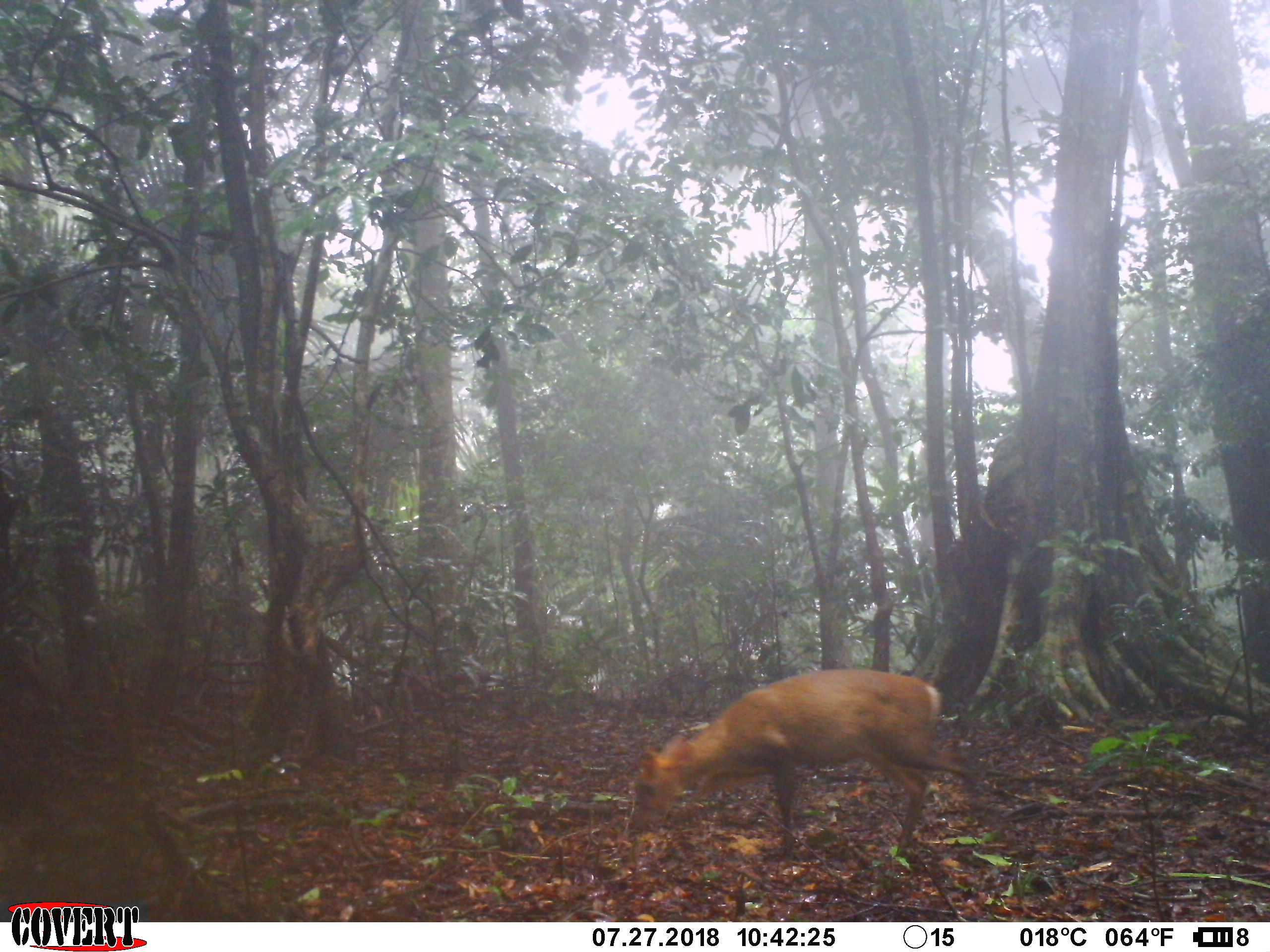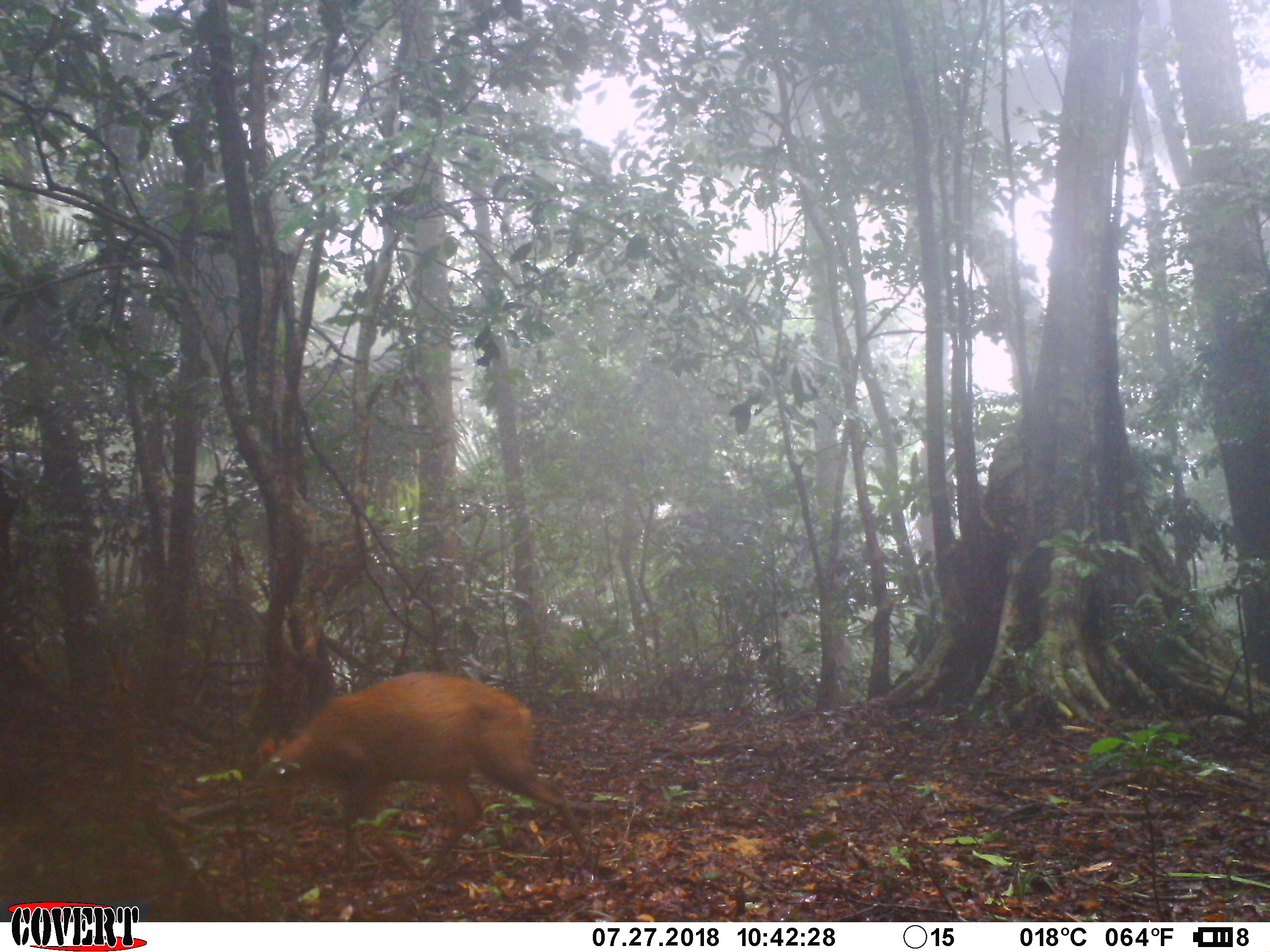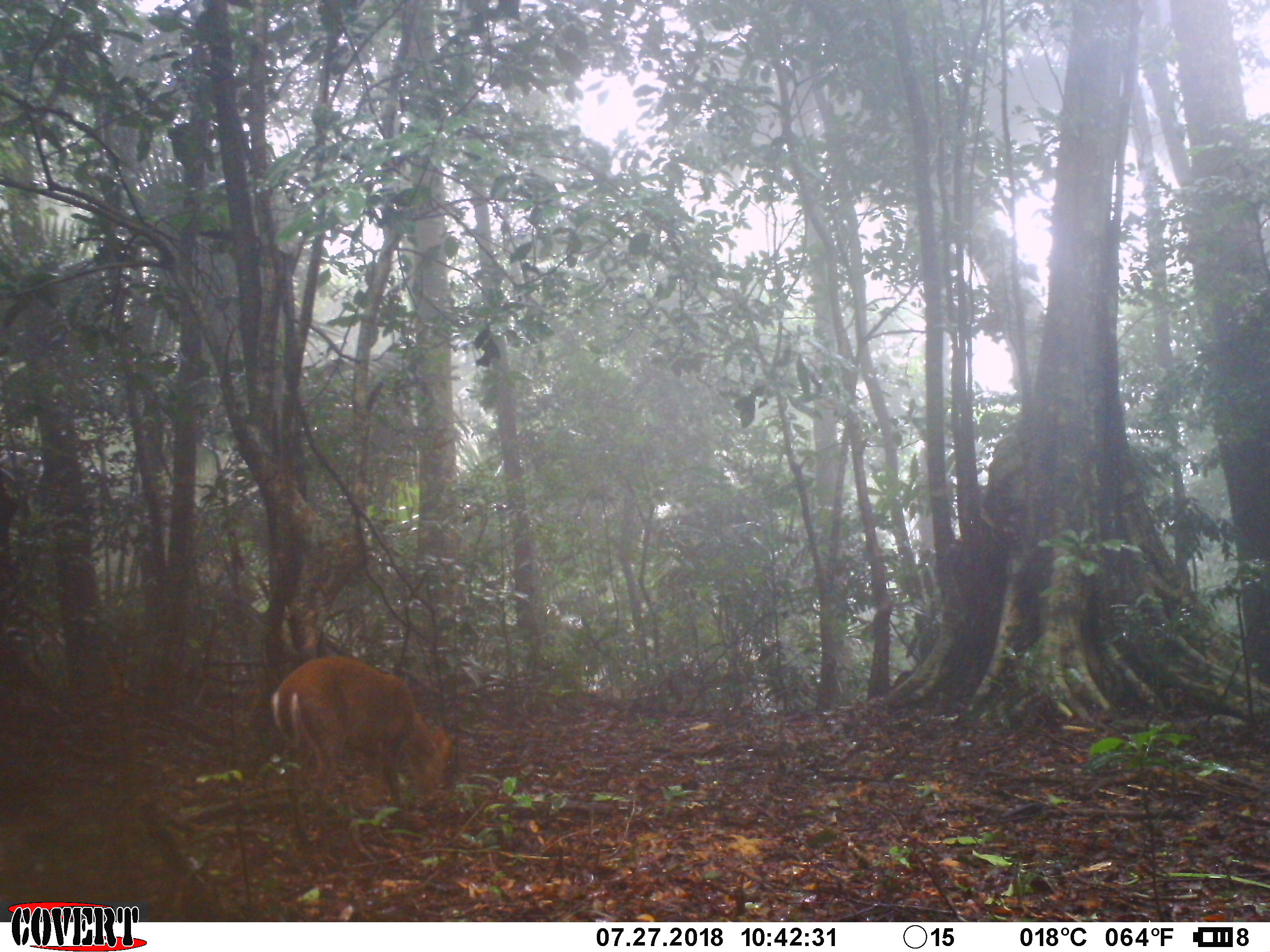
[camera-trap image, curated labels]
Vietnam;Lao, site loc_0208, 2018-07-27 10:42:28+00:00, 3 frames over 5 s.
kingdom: Animalia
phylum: Chordata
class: Mammalia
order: Artiodactyla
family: Cervidae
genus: Muntiacus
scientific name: Muntiacus rooseveltorum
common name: roosevelt's muntjac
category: roosevelts muntjac group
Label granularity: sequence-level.